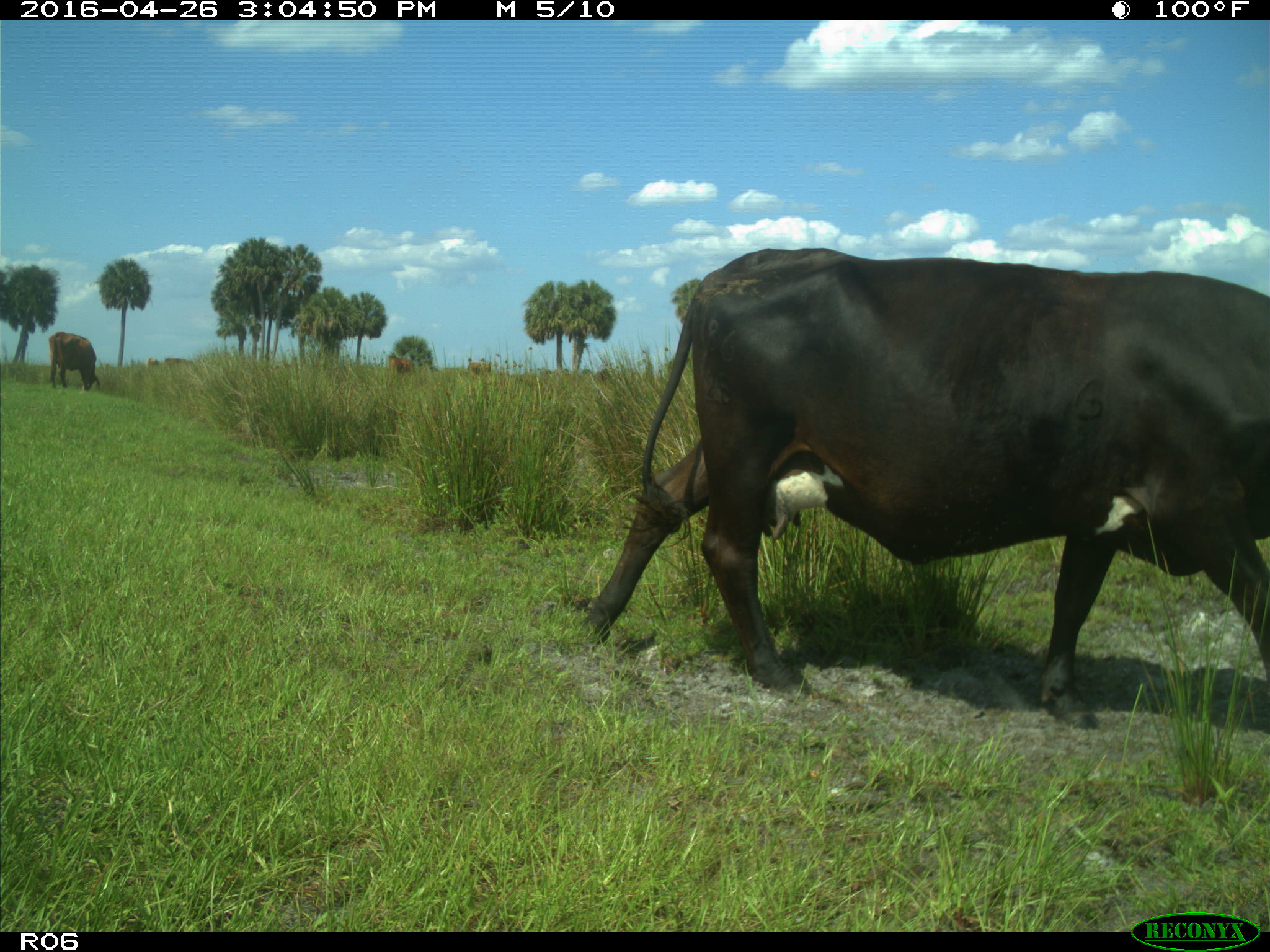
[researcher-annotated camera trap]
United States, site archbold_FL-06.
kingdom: Animalia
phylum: Chordata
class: Mammalia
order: Artiodactyla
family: Bovidae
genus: Bos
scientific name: Bos taurus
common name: domestic cow